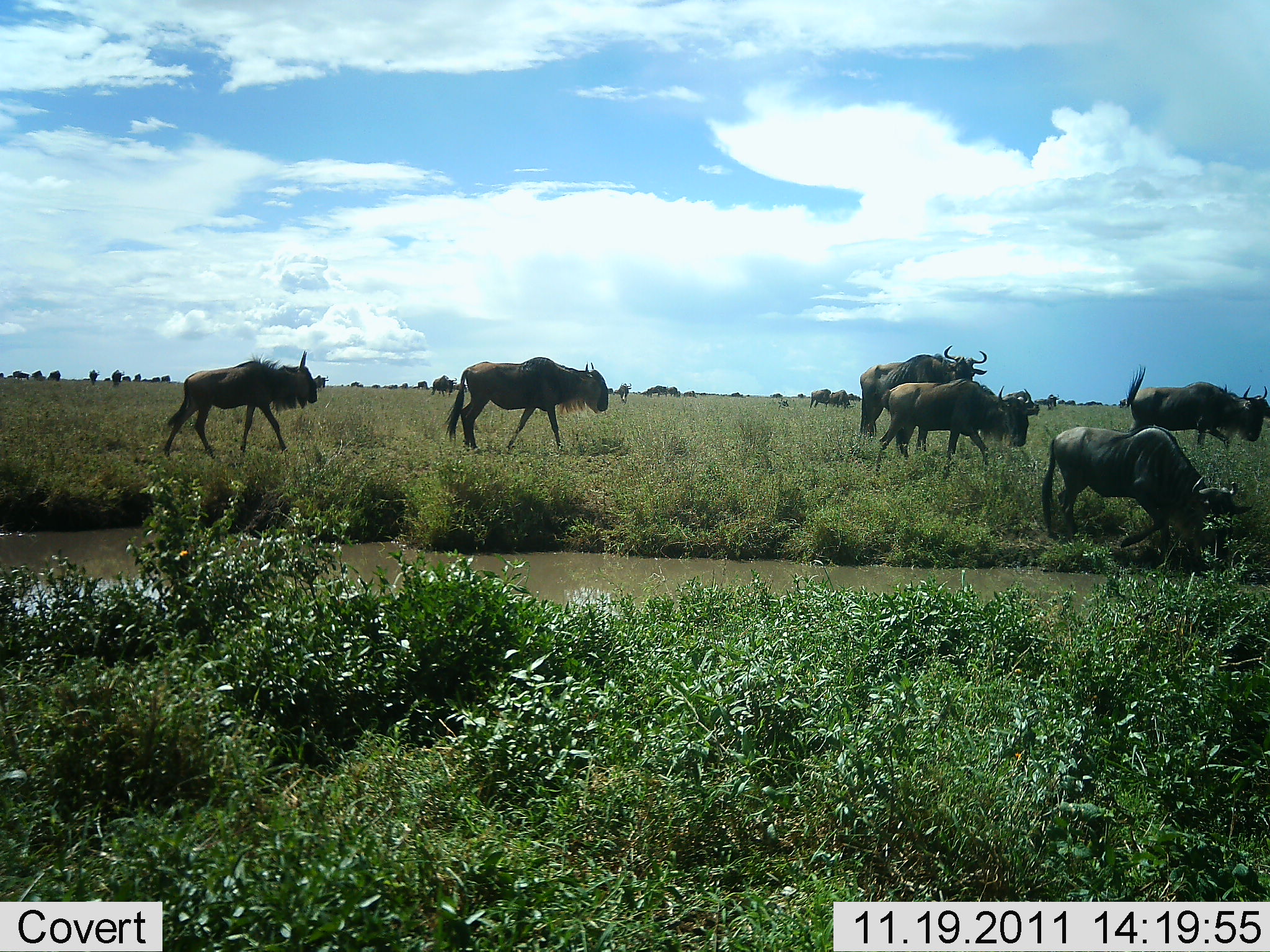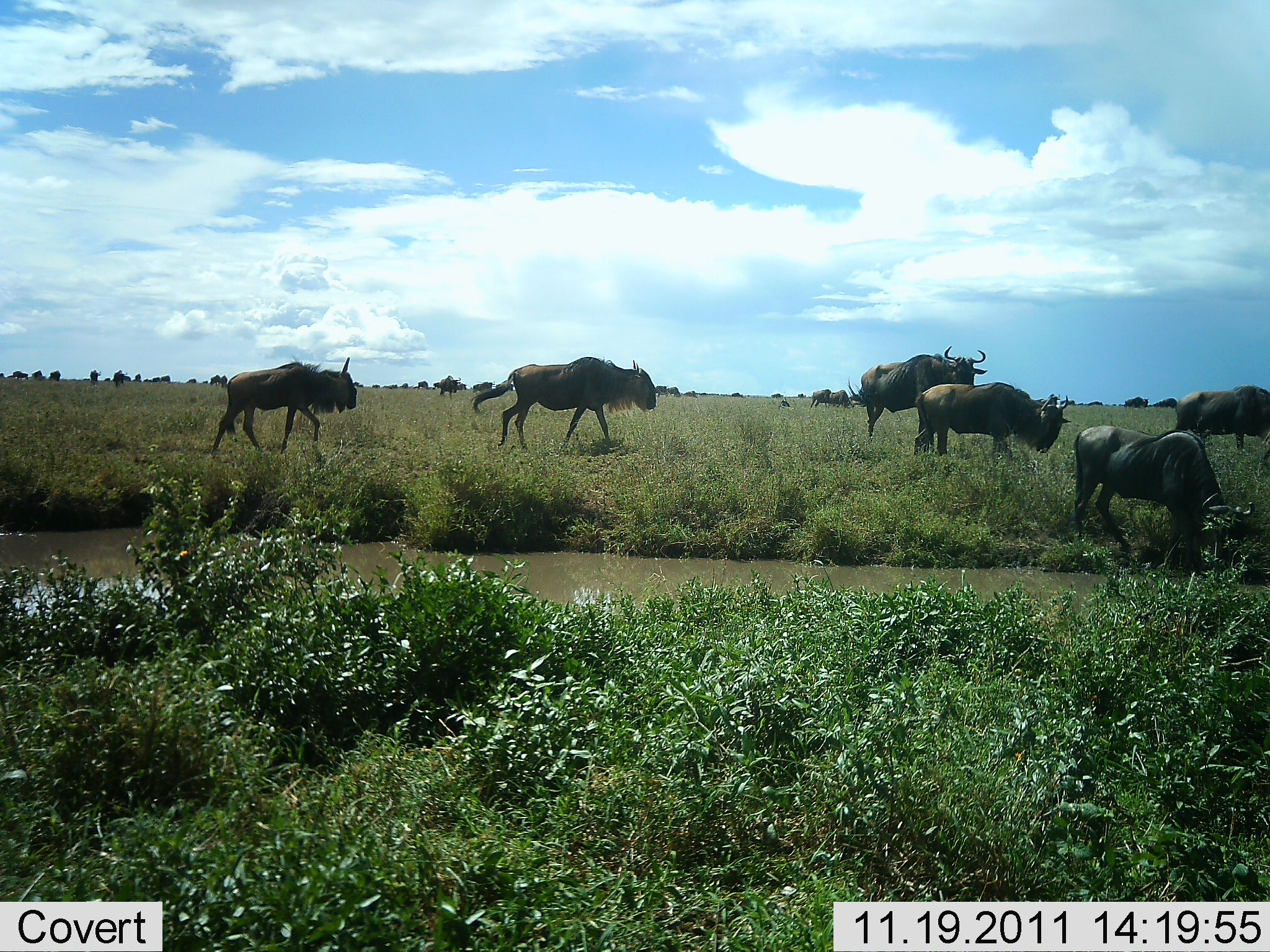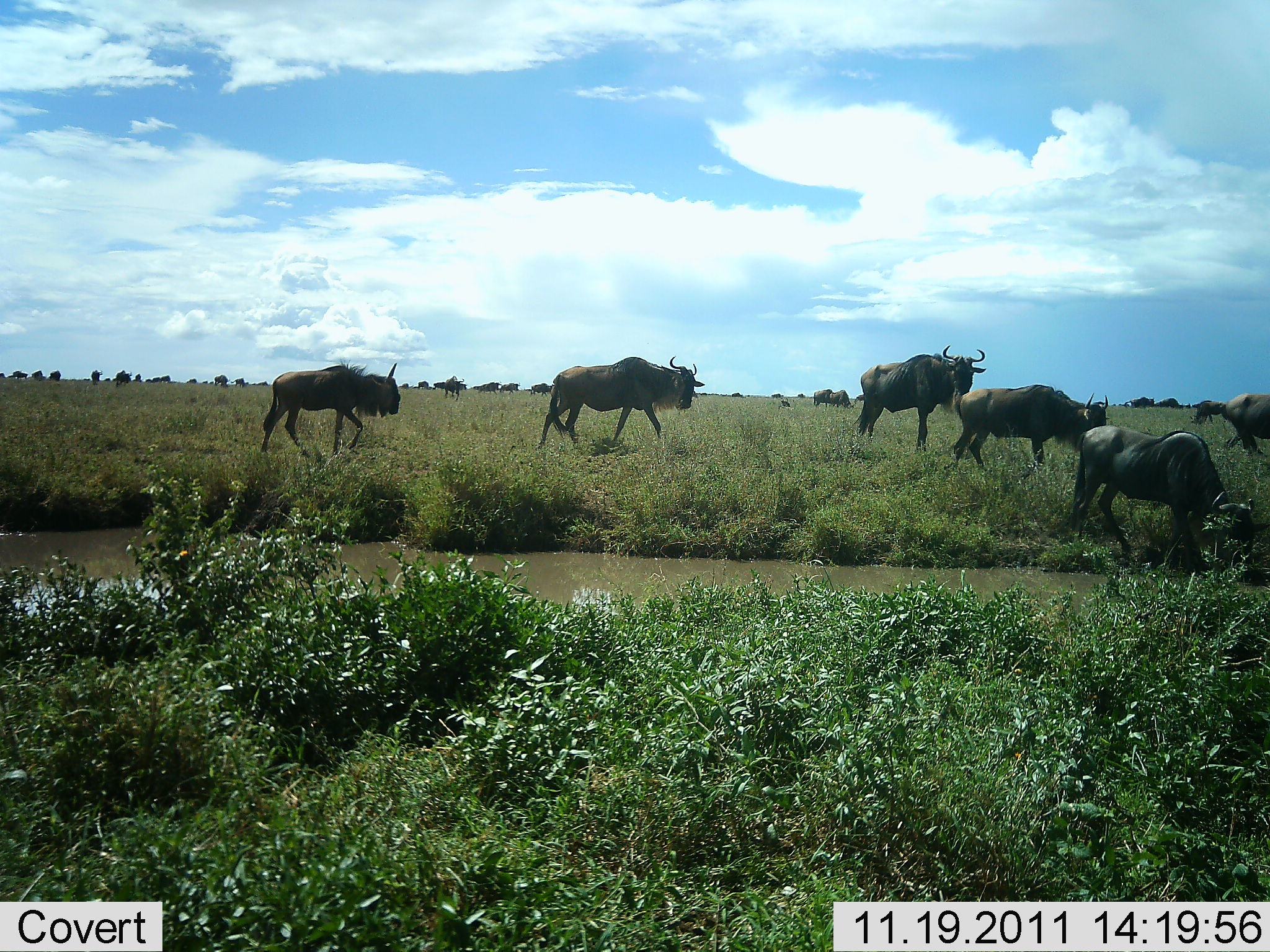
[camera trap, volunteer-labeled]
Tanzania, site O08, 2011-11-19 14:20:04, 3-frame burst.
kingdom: Animalia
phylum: Chordata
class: Mammalia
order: Artiodactyla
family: Bovidae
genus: Connochaetes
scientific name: Connochaetes taurinus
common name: blue wildebeest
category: wildebeest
Wildebeest (blue wildebeest) (Connochaetes taurinus), count 7. Behavior (volunteer vote fractions): standing 58%, resting 17%, moving 92%, interacting 8%. Young present (vote fraction): 0%. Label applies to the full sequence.